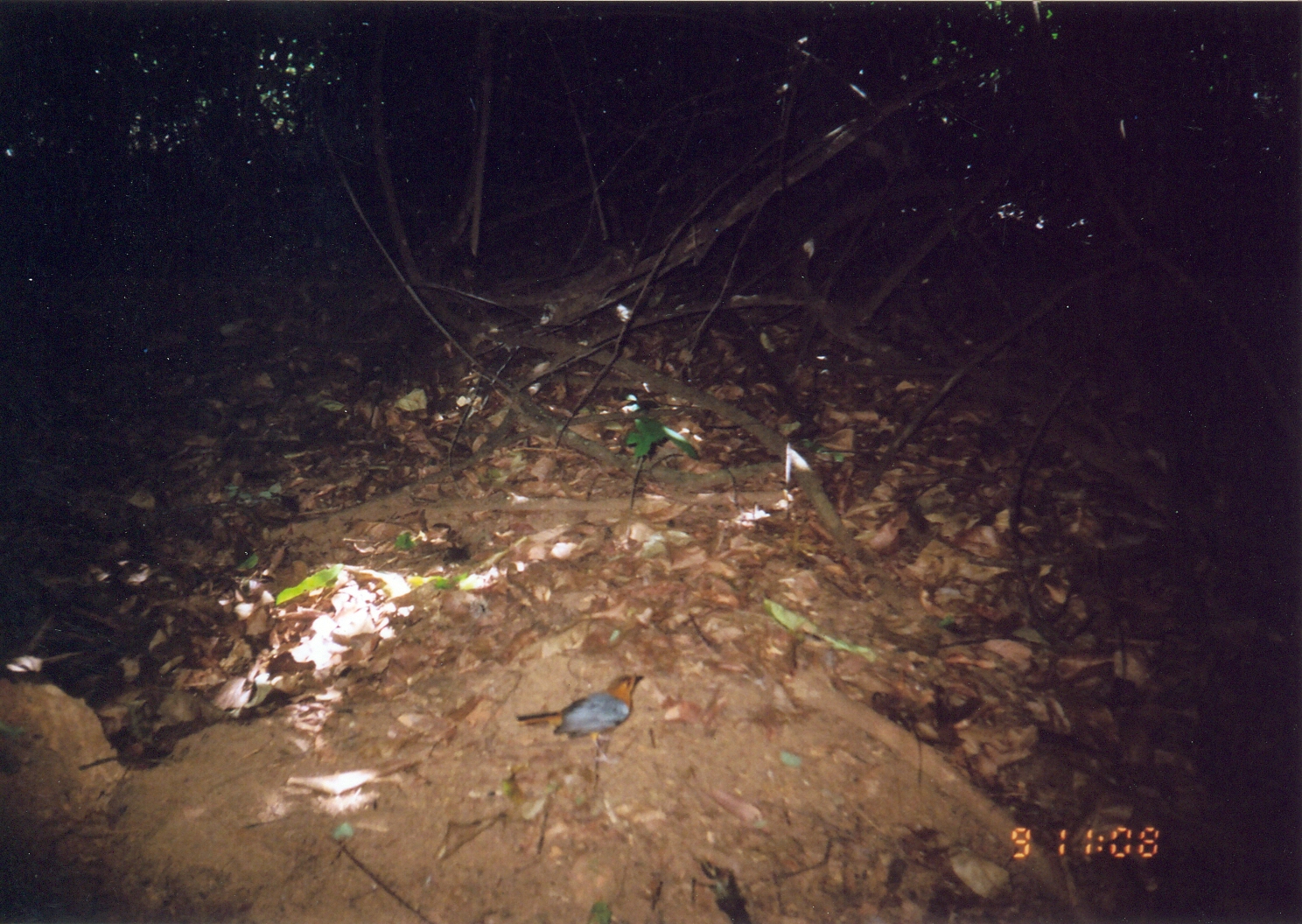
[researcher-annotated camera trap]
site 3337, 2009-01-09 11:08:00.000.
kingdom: Animalia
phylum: Chordata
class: Aves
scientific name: Aves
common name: bird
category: unknown bird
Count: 1.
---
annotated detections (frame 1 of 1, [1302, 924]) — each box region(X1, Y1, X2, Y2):
unknown bird: region(513, 671, 643, 767)